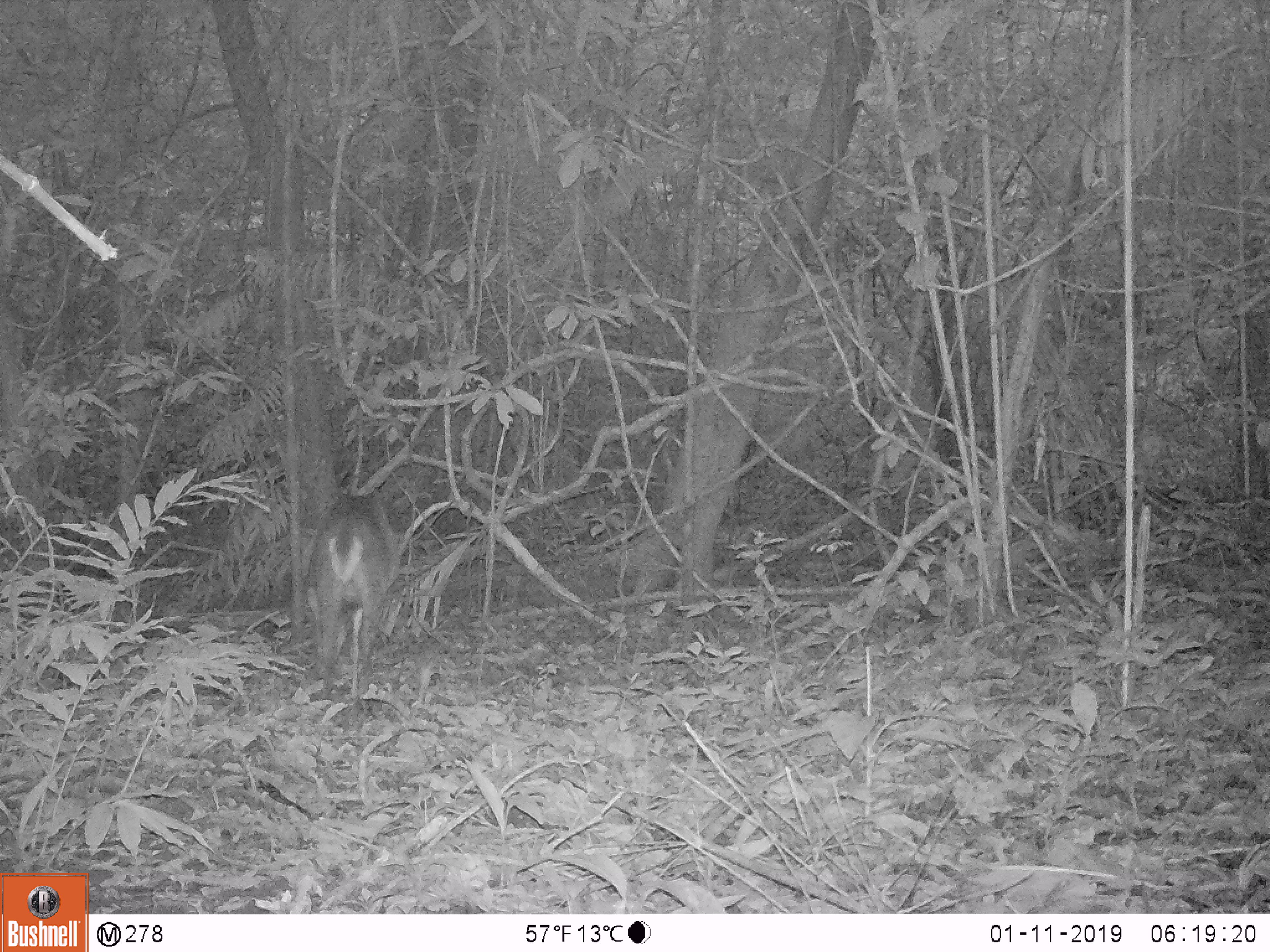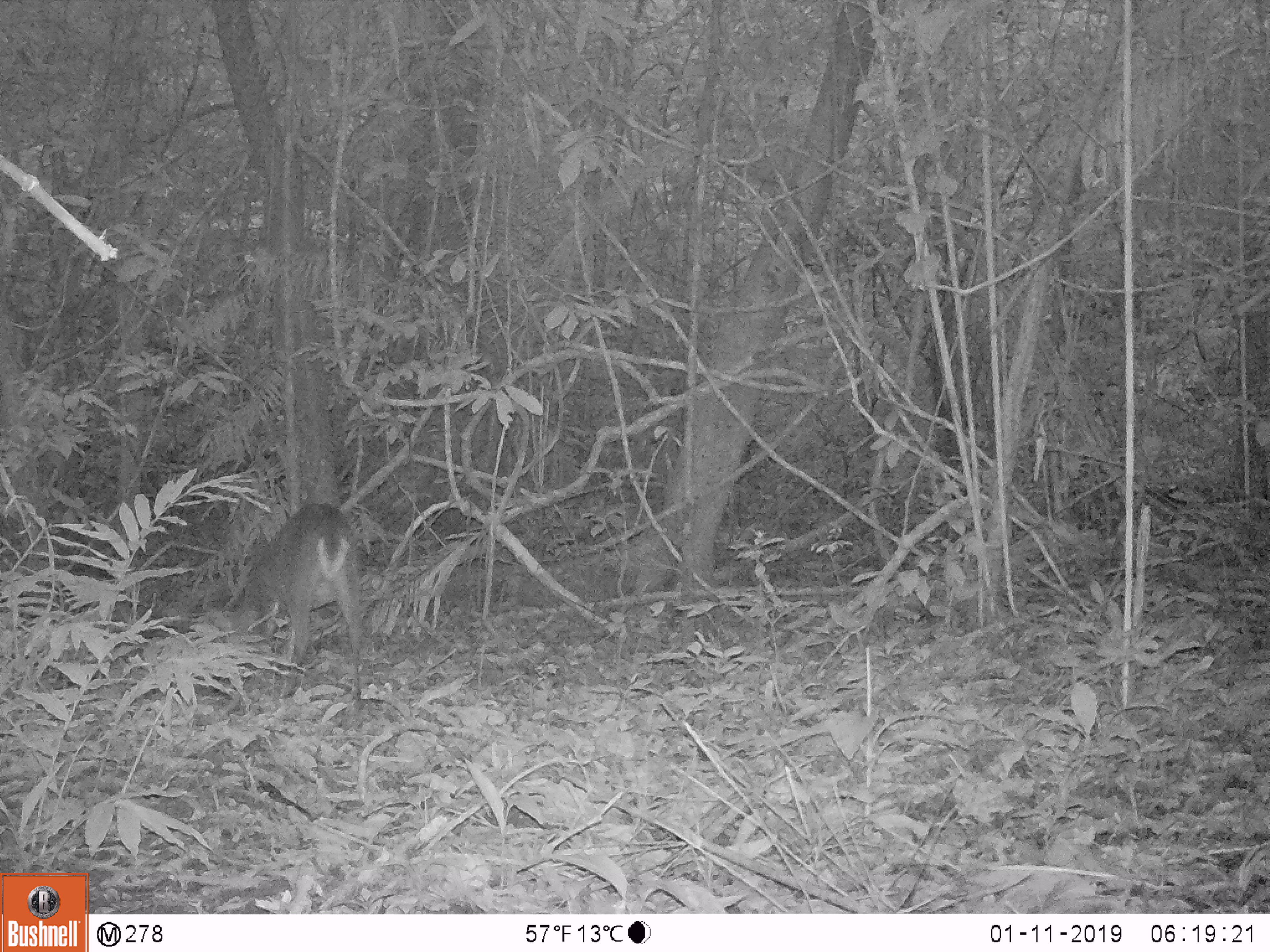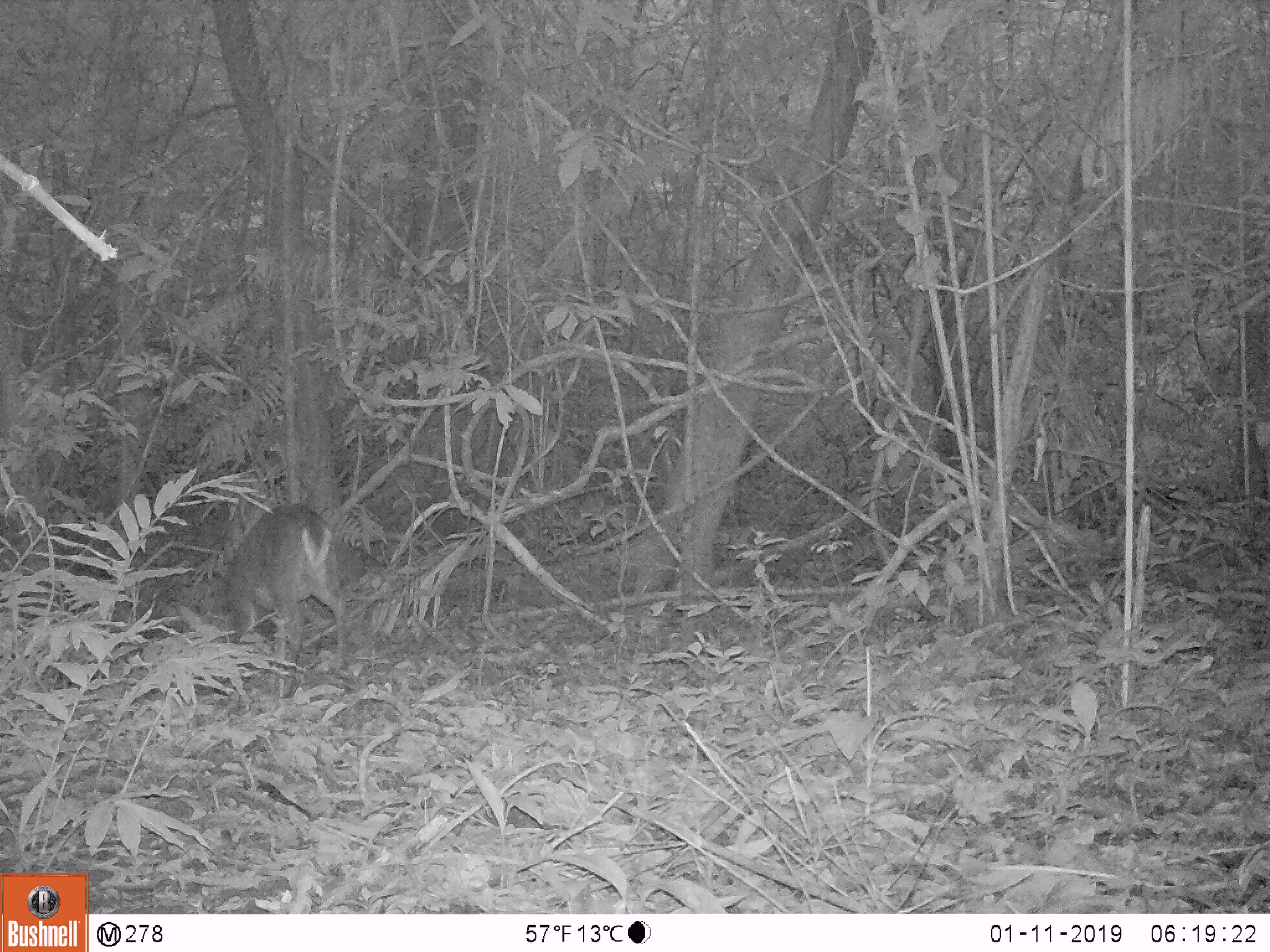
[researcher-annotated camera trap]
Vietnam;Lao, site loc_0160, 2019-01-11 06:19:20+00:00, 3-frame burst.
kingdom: Animalia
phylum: Chordata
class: Mammalia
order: Artiodactyla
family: Cervidae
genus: Muntiacus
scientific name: Muntiacus vuquangensis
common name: large-antlered muntjac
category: large antlered muntjac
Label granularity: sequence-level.